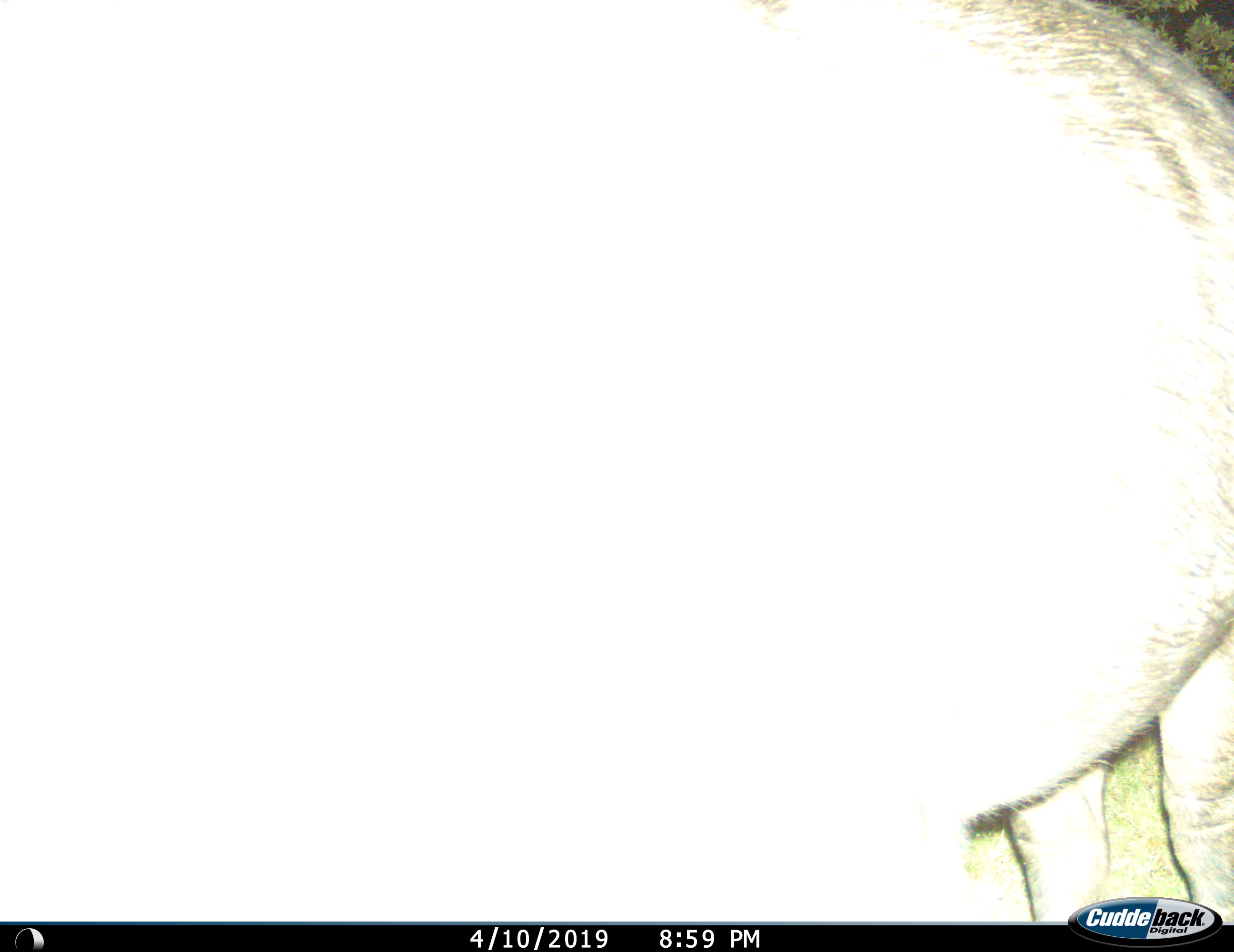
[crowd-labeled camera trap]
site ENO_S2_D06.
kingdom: Animalia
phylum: Chordata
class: Mammalia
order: Artiodactyla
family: Hippopotamidae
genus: Hippopotamus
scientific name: Hippopotamus amphibius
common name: hippopotamus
Hippopotamus (Hippopotamus amphibius), count 1. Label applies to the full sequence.